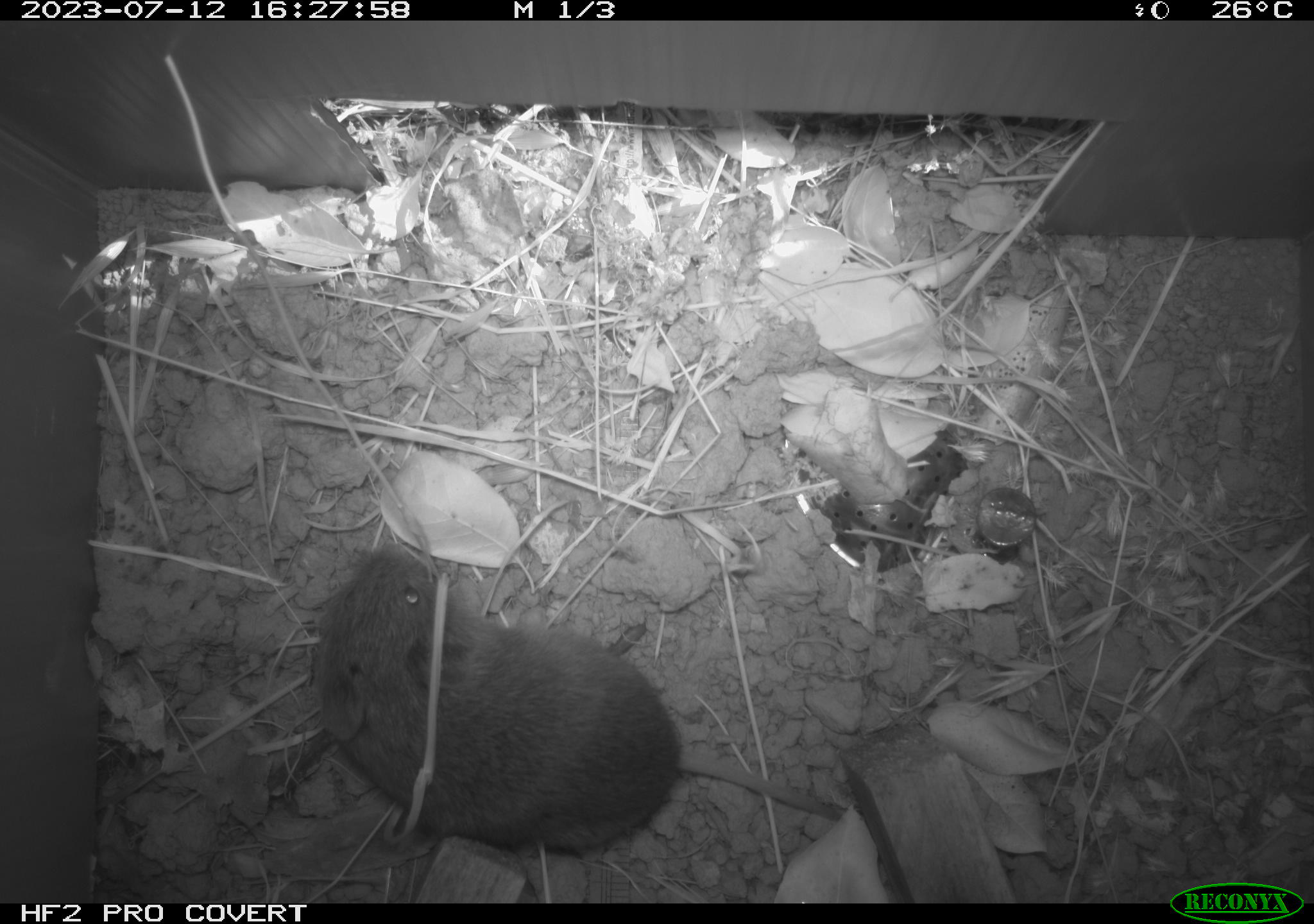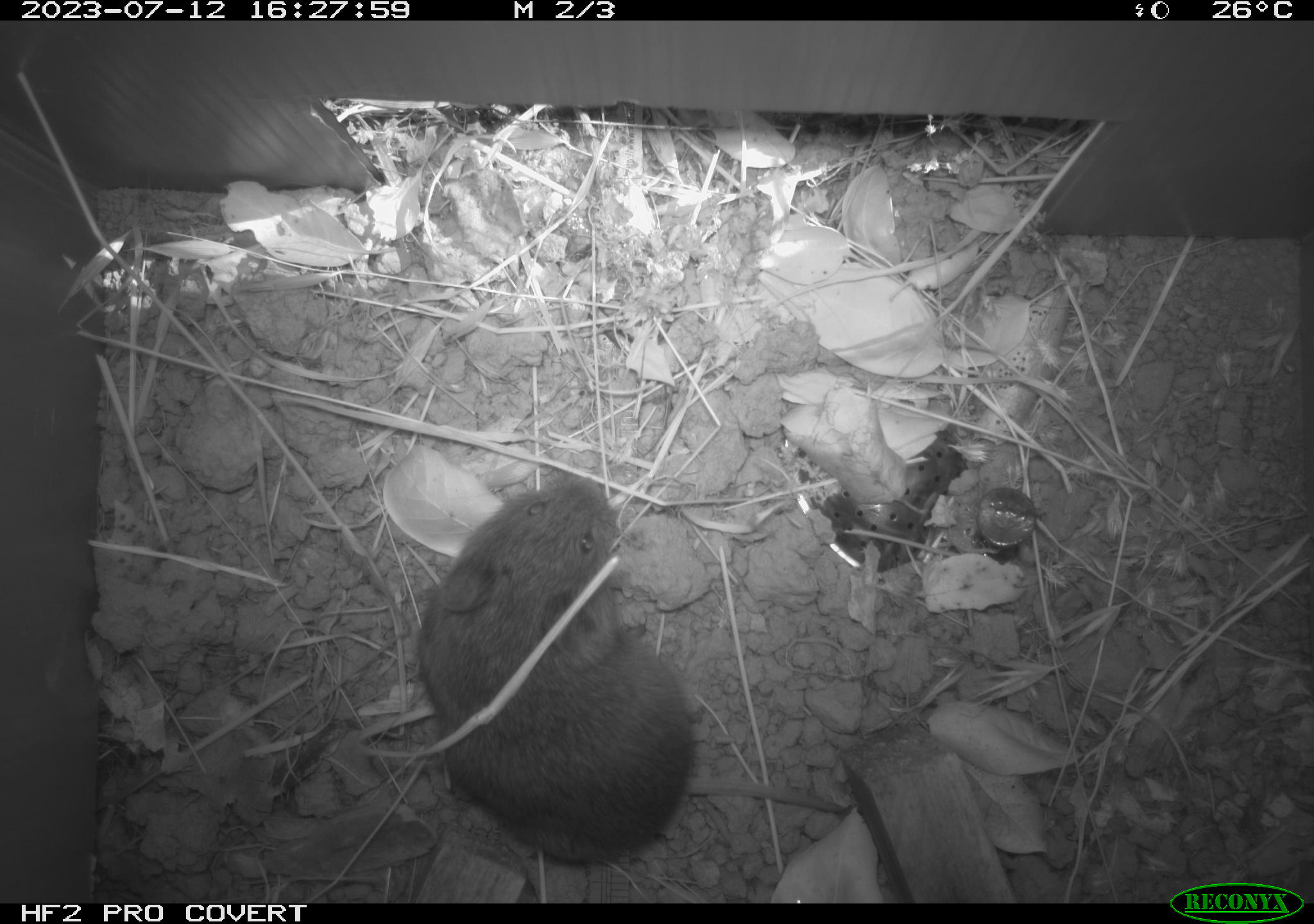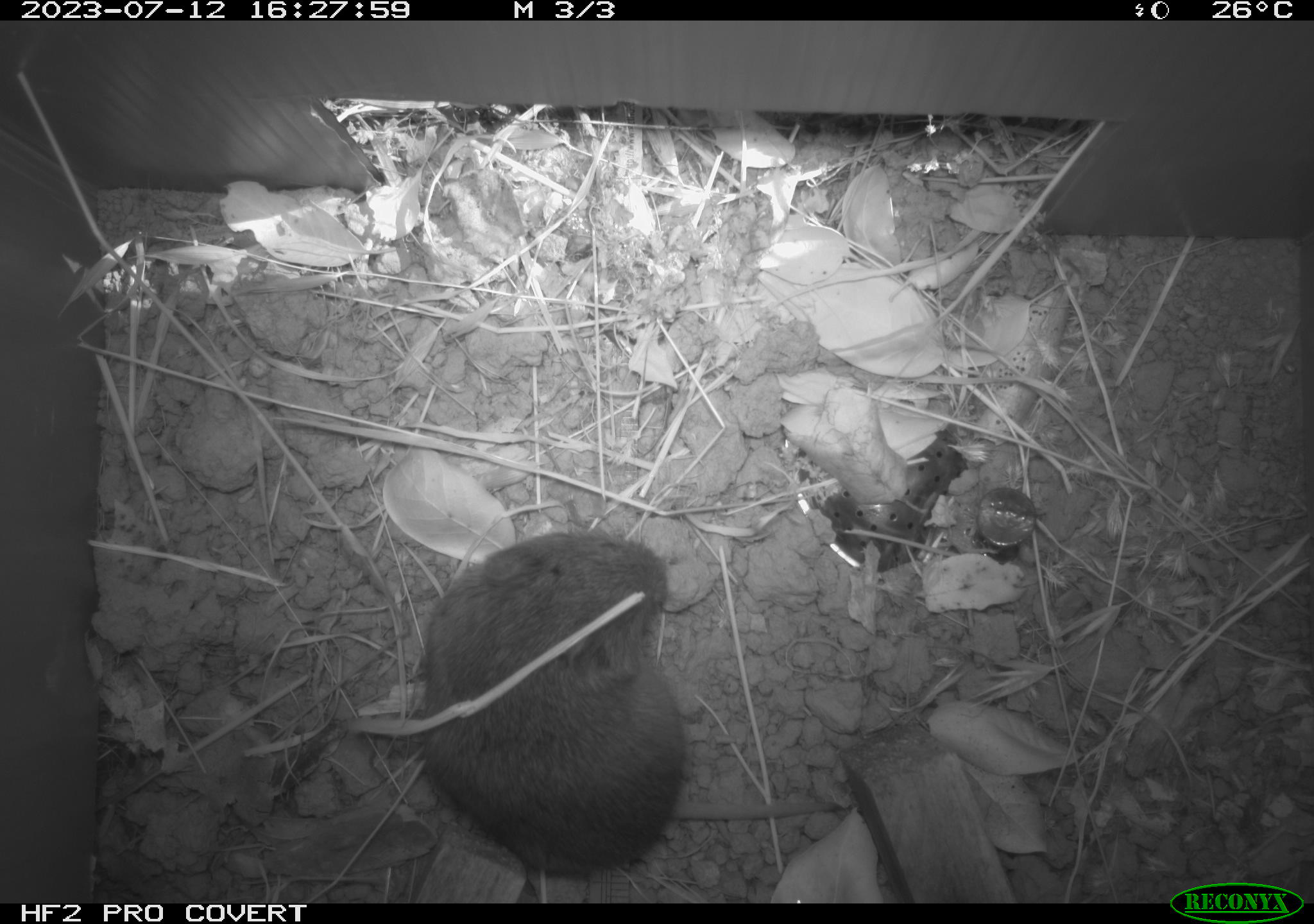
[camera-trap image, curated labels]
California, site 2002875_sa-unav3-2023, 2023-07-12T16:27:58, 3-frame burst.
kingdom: Animalia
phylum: Chordata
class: Mammalia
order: Rodentia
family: Cricetidae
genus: Microtus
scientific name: Microtus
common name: meadow vole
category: microtus species